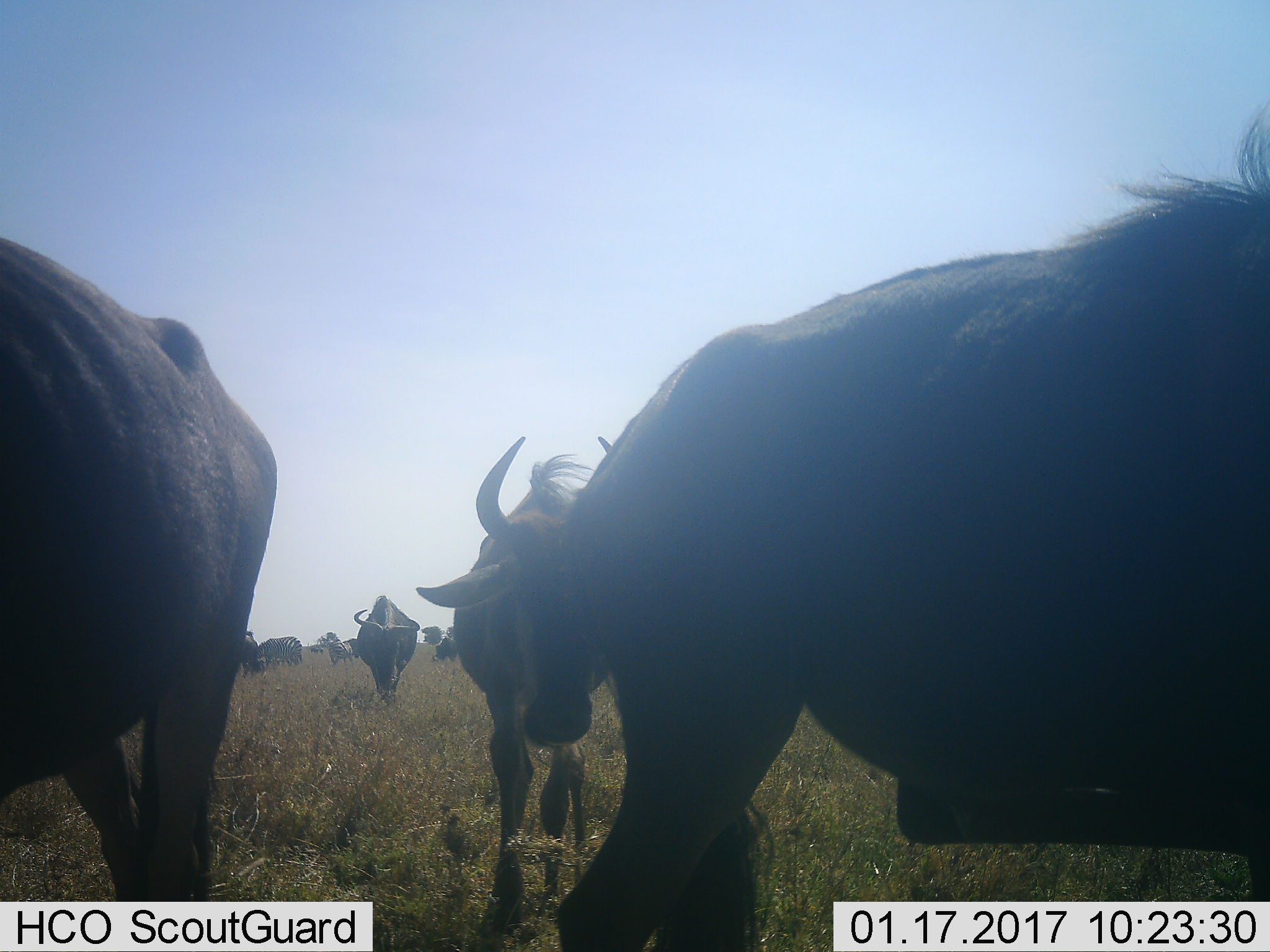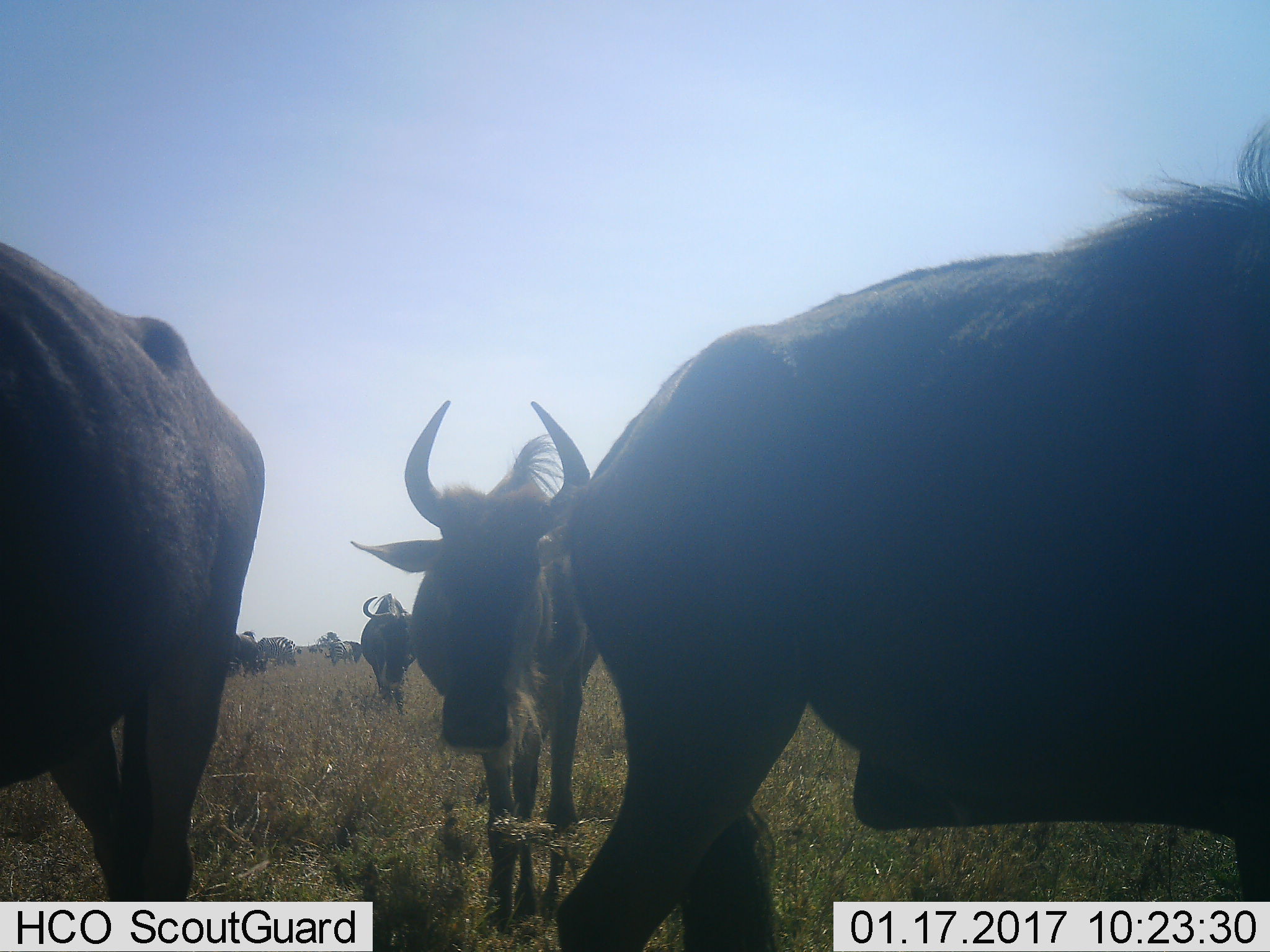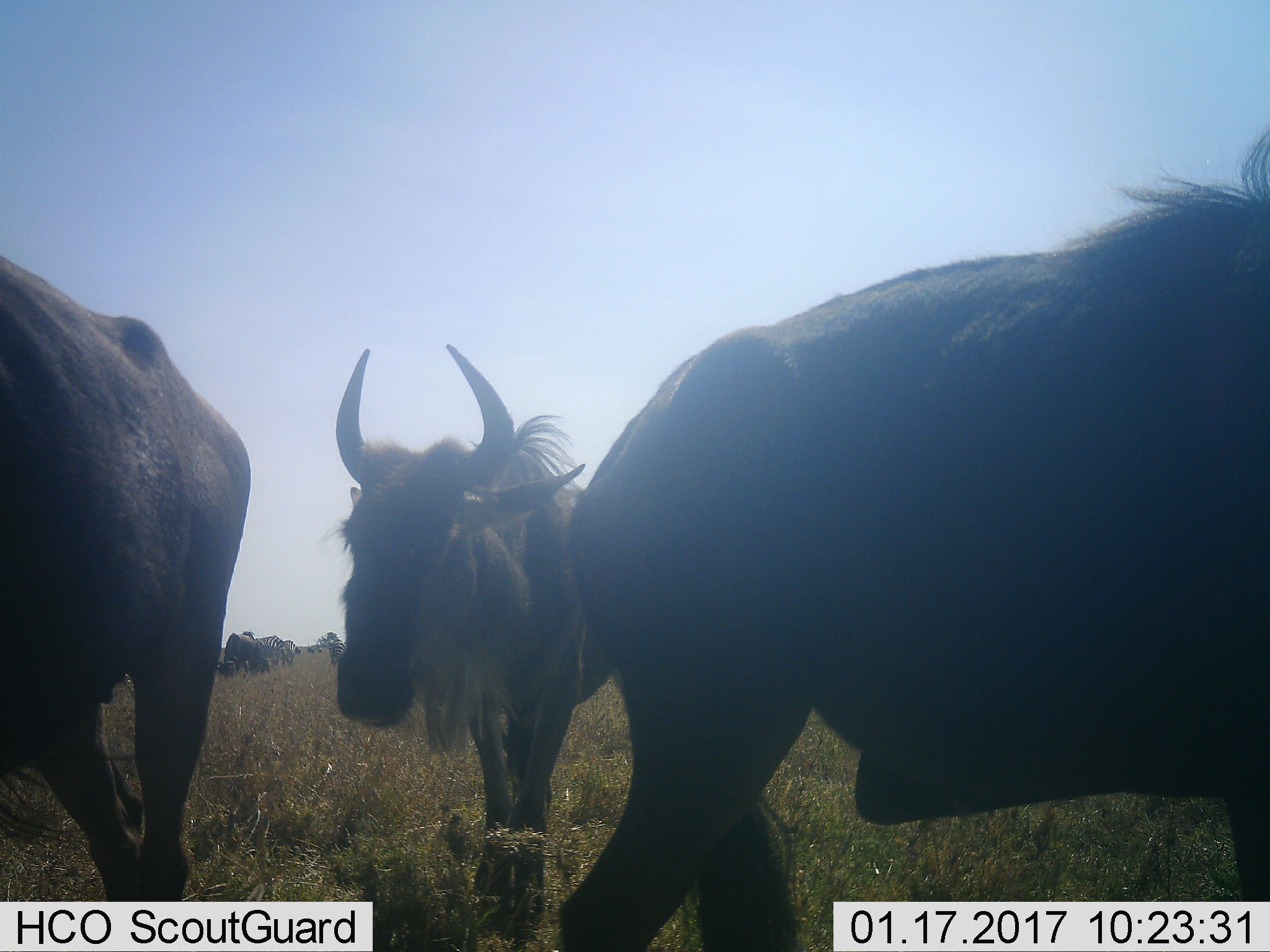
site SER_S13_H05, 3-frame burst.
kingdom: Animalia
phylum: Chordata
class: Mammalia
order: Artiodactyla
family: Bovidae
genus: Connochaetes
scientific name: Connochaetes taurinus taurinus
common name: blue wildebeest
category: wildebeestblue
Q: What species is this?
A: Wildebeestblue (blue wildebeest) (Connochaetes taurinus taurinus).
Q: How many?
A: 5.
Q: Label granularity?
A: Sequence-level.